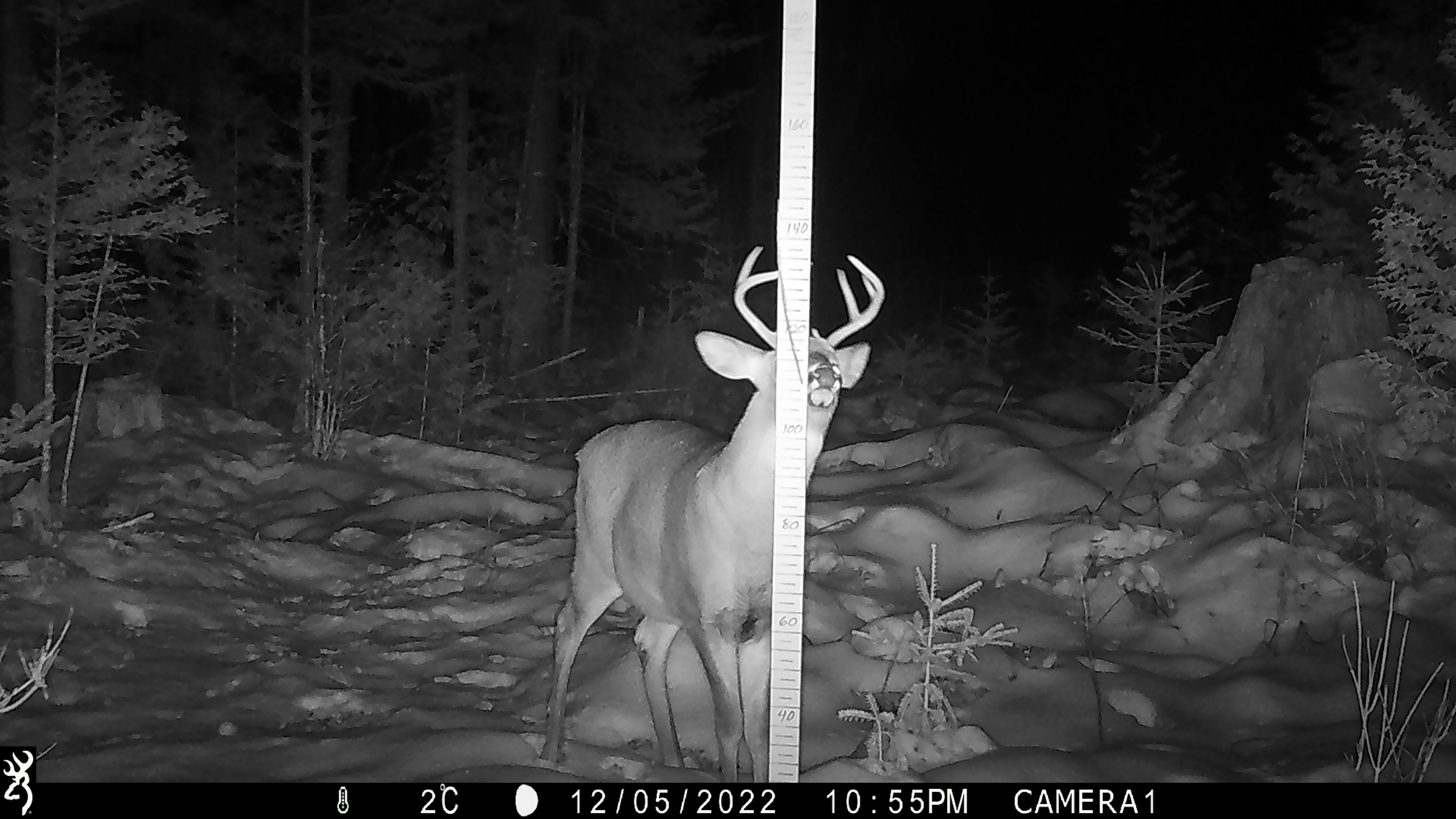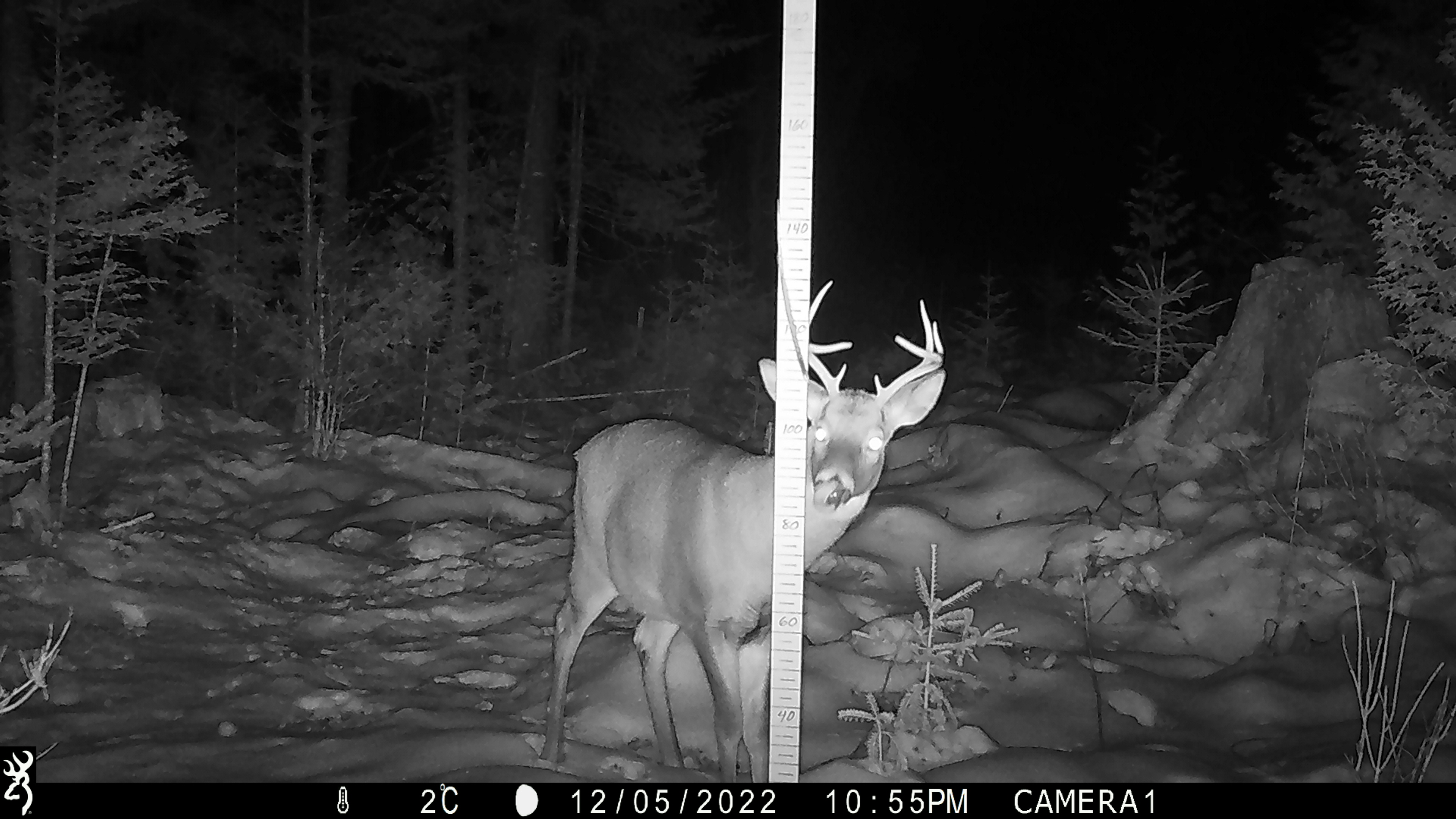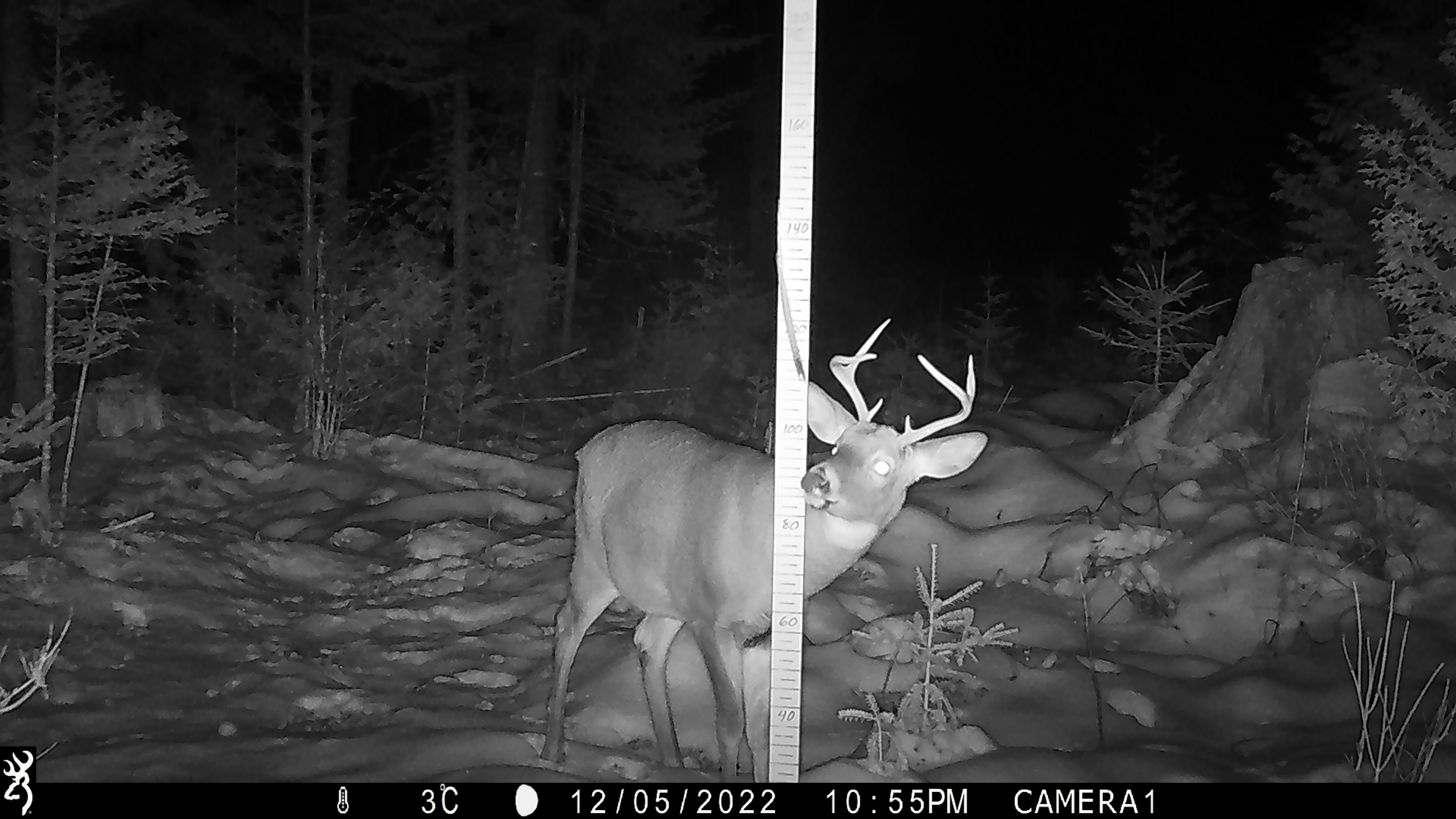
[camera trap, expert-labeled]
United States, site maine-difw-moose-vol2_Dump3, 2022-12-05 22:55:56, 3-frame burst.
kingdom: Animalia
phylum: Chordata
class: Mammalia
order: Artiodactyla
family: Cervidae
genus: Odocoileus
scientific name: Odocoileus virginianus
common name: white-tailed deer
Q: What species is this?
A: White-tailed deer (Odocoileus virginianus).